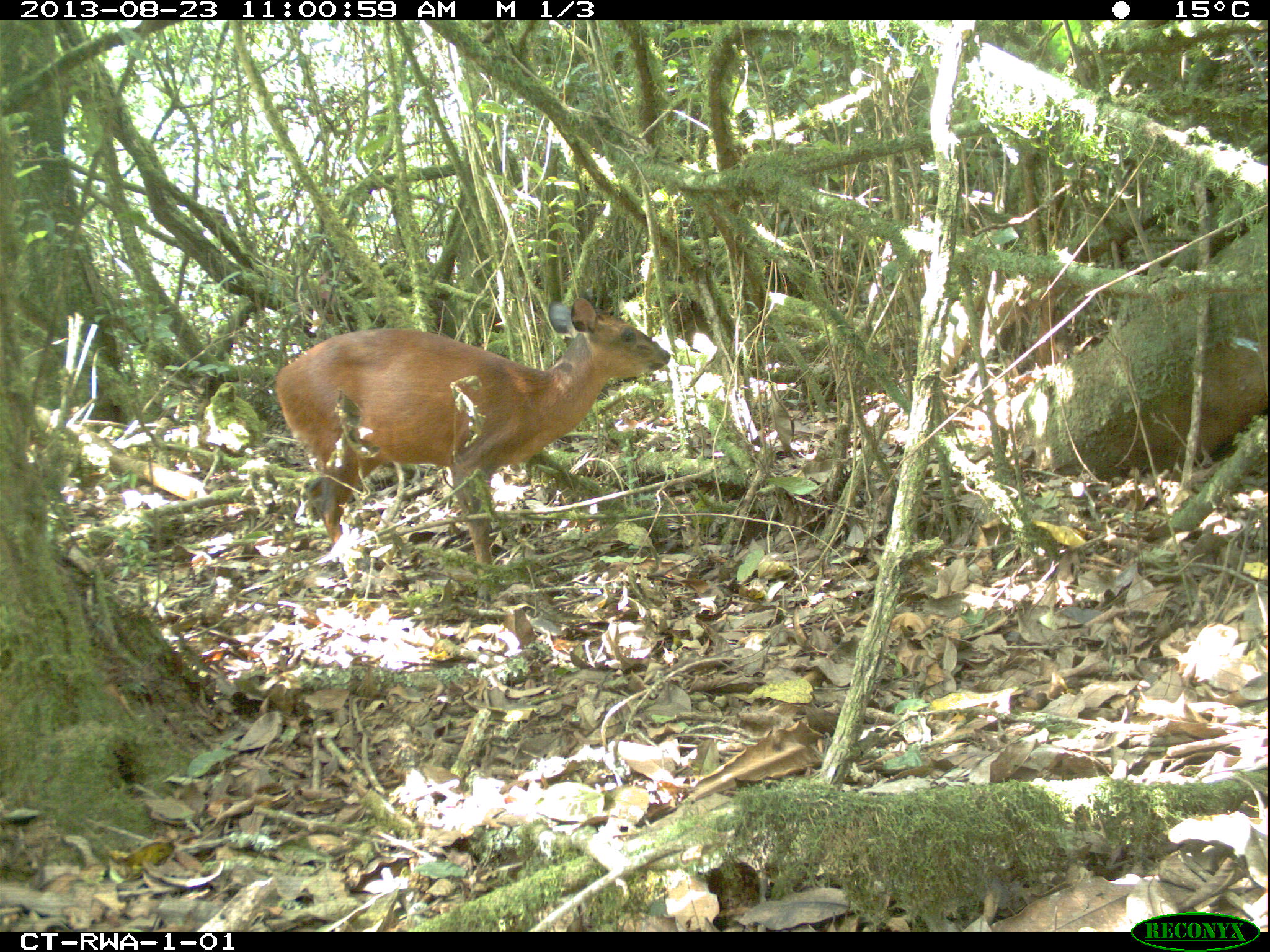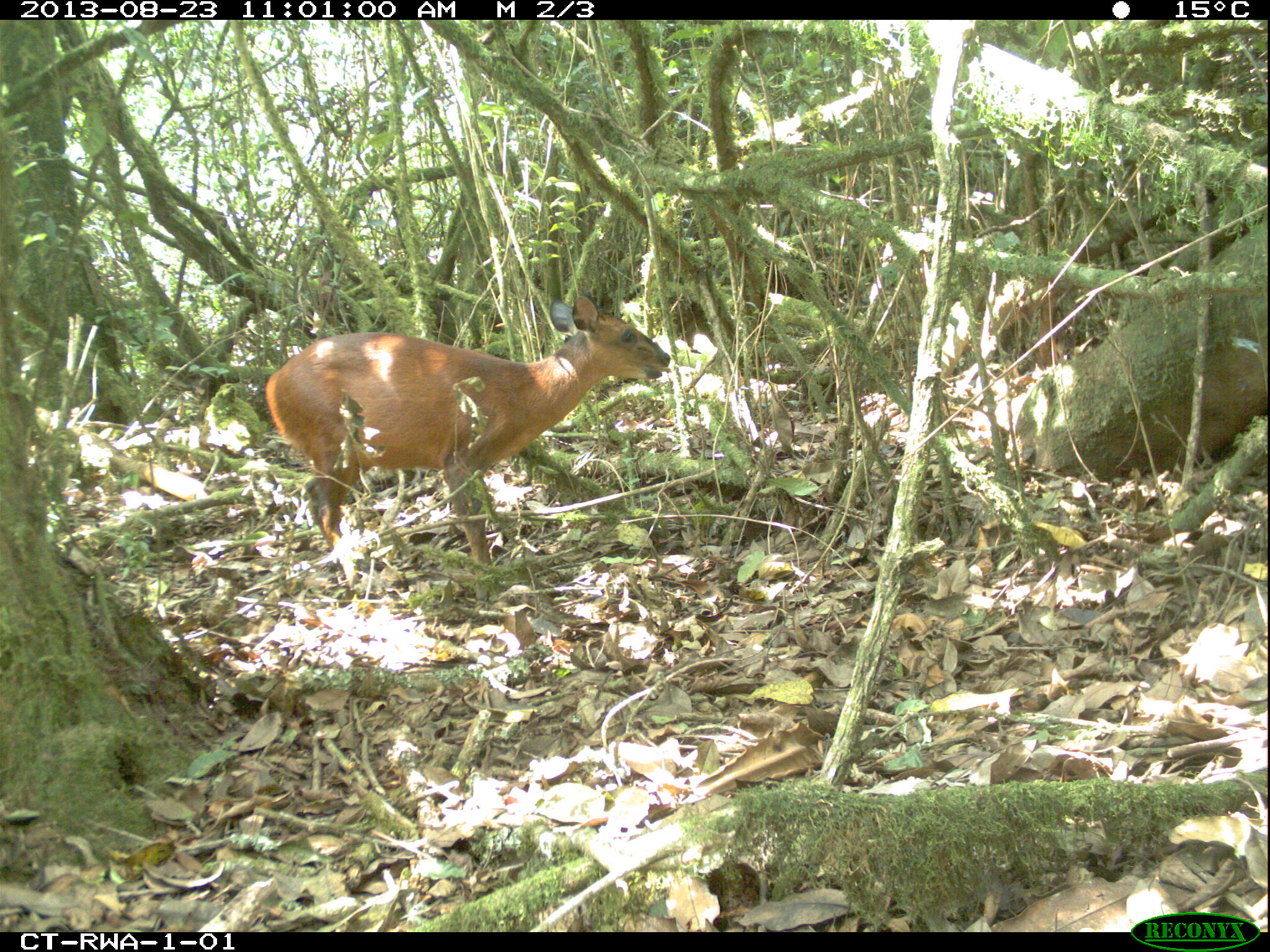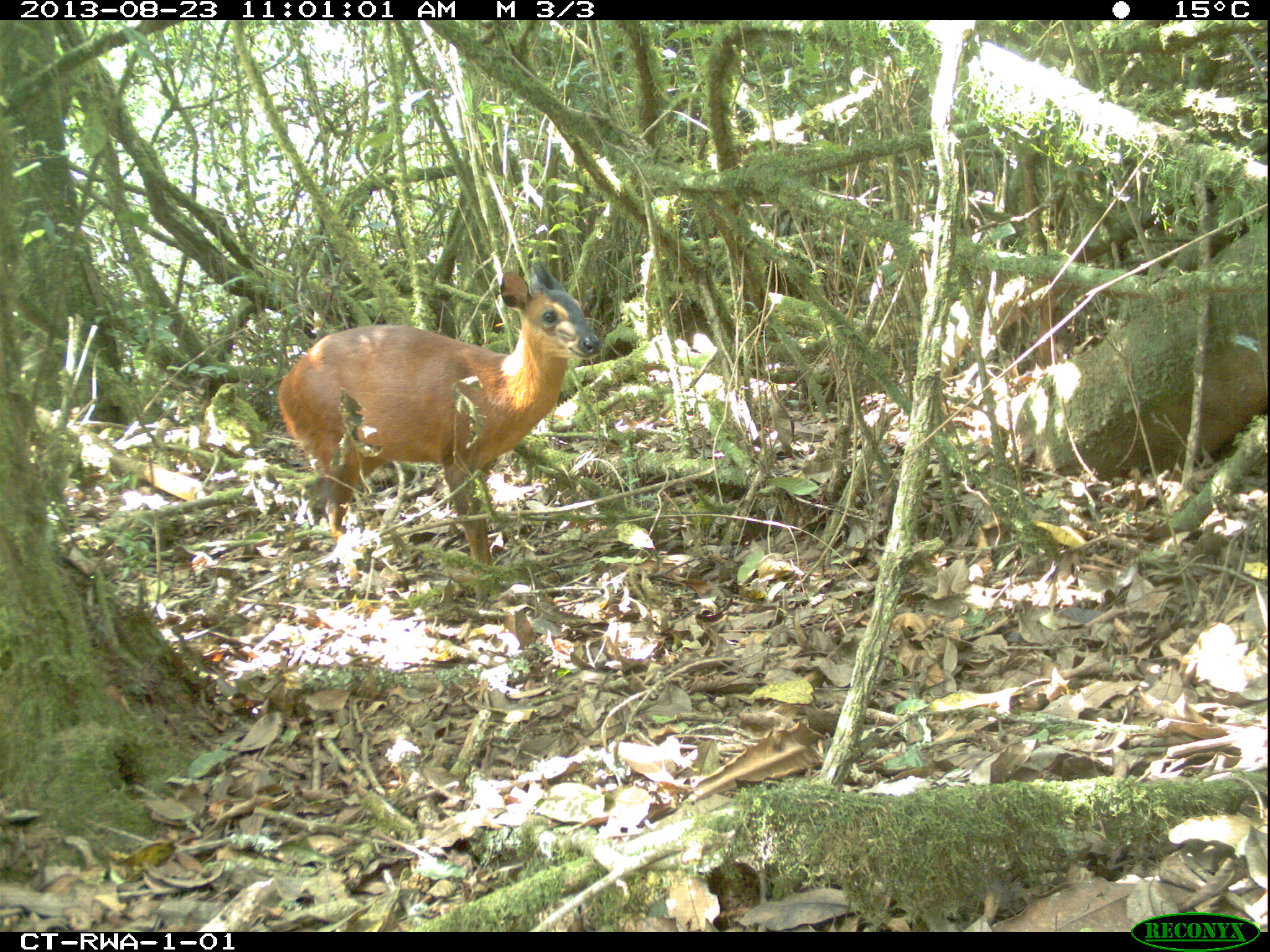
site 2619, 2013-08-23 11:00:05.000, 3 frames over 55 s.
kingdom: Animalia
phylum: Chordata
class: Mammalia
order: Artiodactyla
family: Bovidae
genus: Cephalophus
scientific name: Cephalophus nigrifrons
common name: black-fronted duiker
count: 1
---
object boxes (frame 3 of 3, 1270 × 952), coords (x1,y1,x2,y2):
cephalophus nigrifrons: (275,258,599,598)